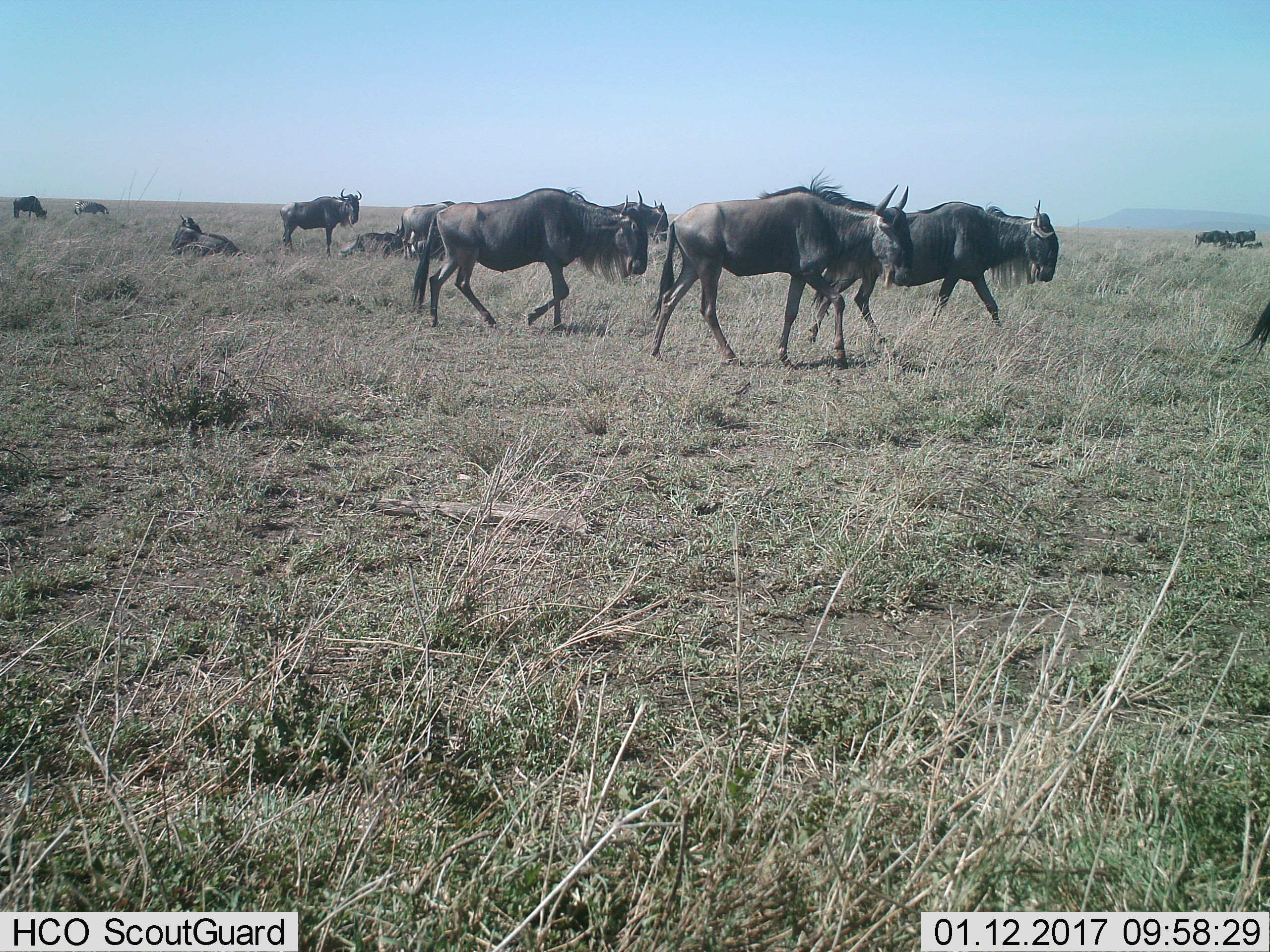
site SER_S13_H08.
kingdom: Animalia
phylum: Chordata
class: Mammalia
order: Artiodactyla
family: Bovidae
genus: Connochaetes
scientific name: Connochaetes taurinus taurinus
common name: blue wildebeest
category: wildebeestblue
Wildebeestblue (blue wildebeest) (Connochaetes taurinus taurinus), count 11-50. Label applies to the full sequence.